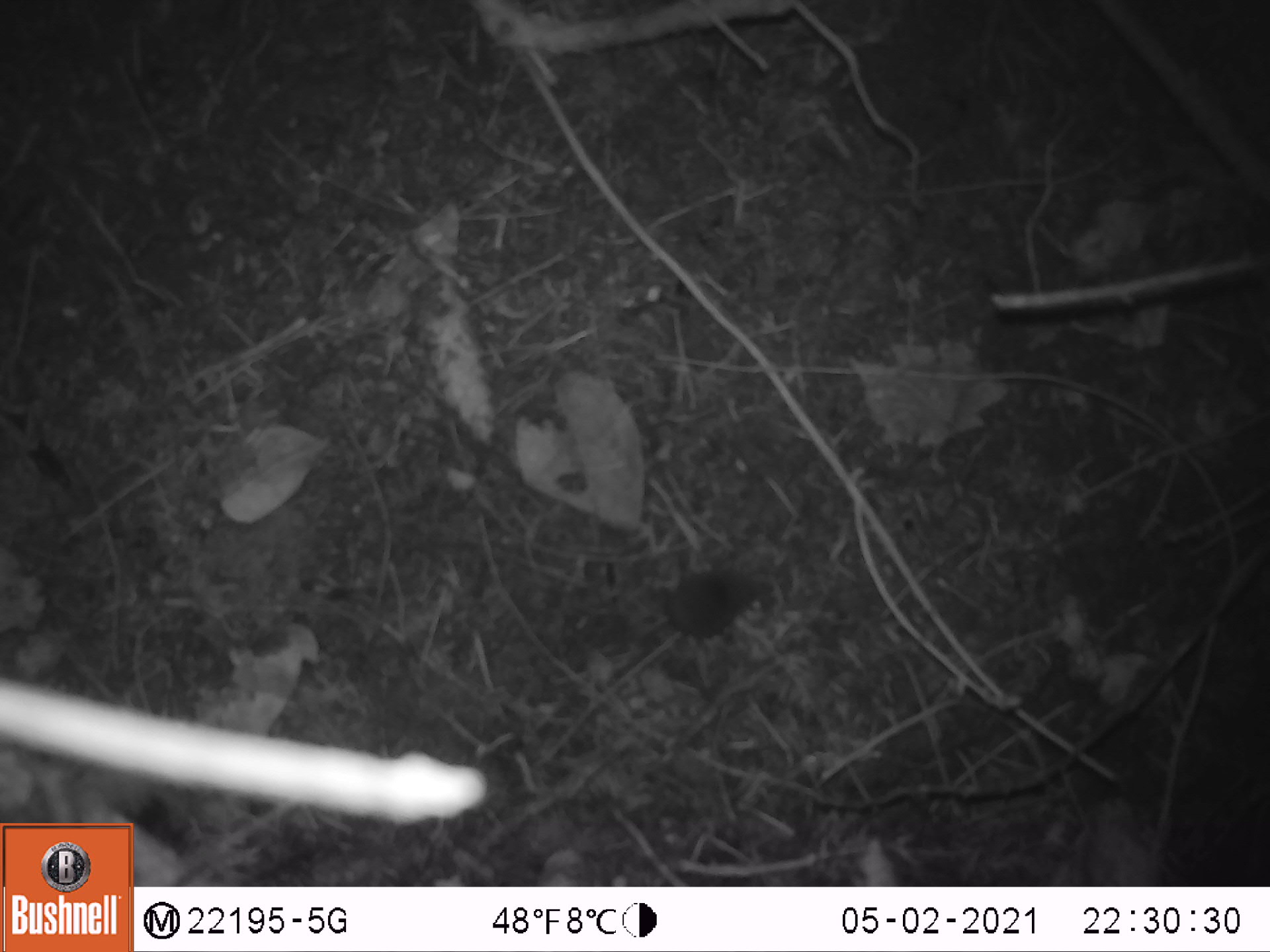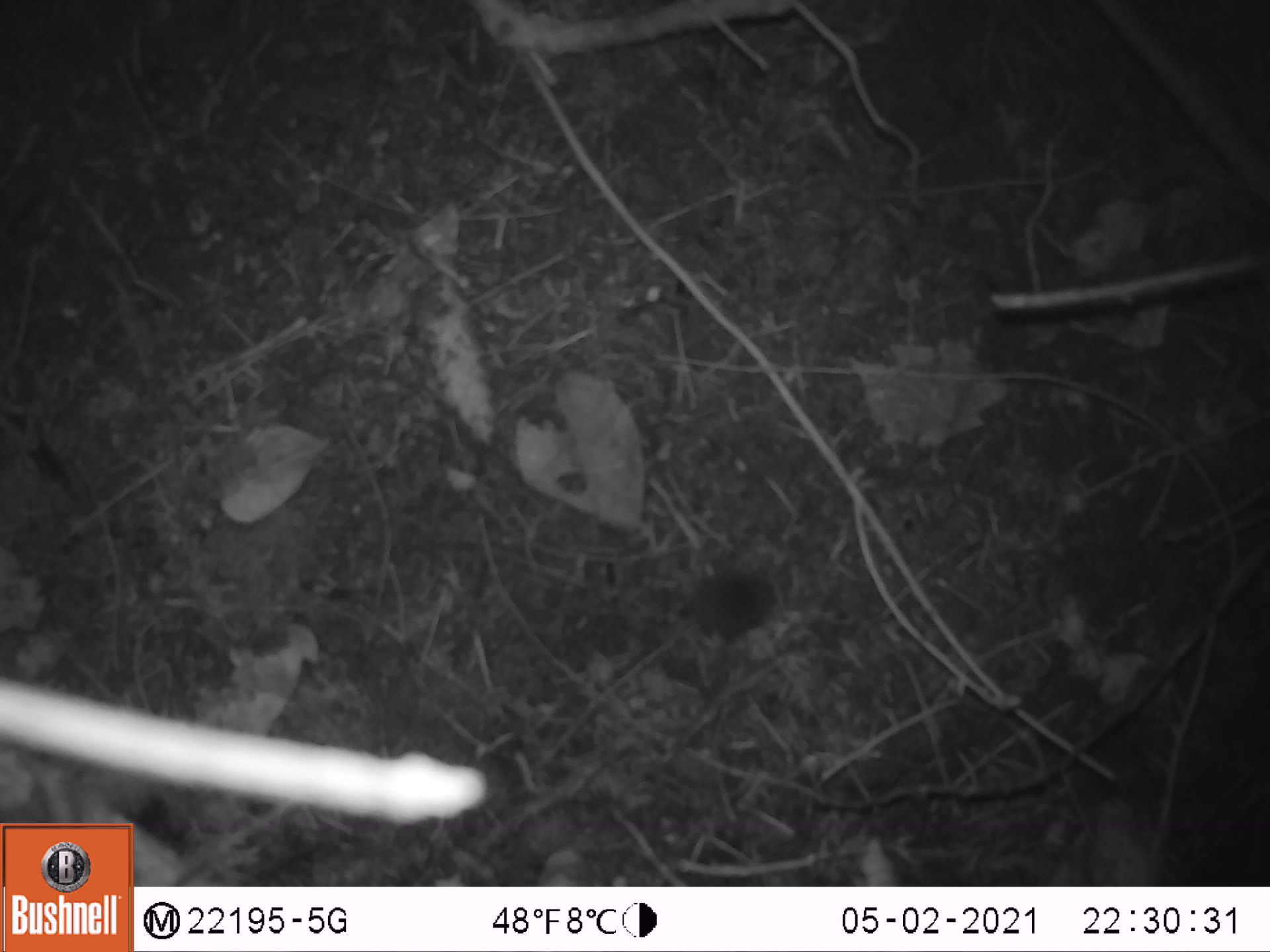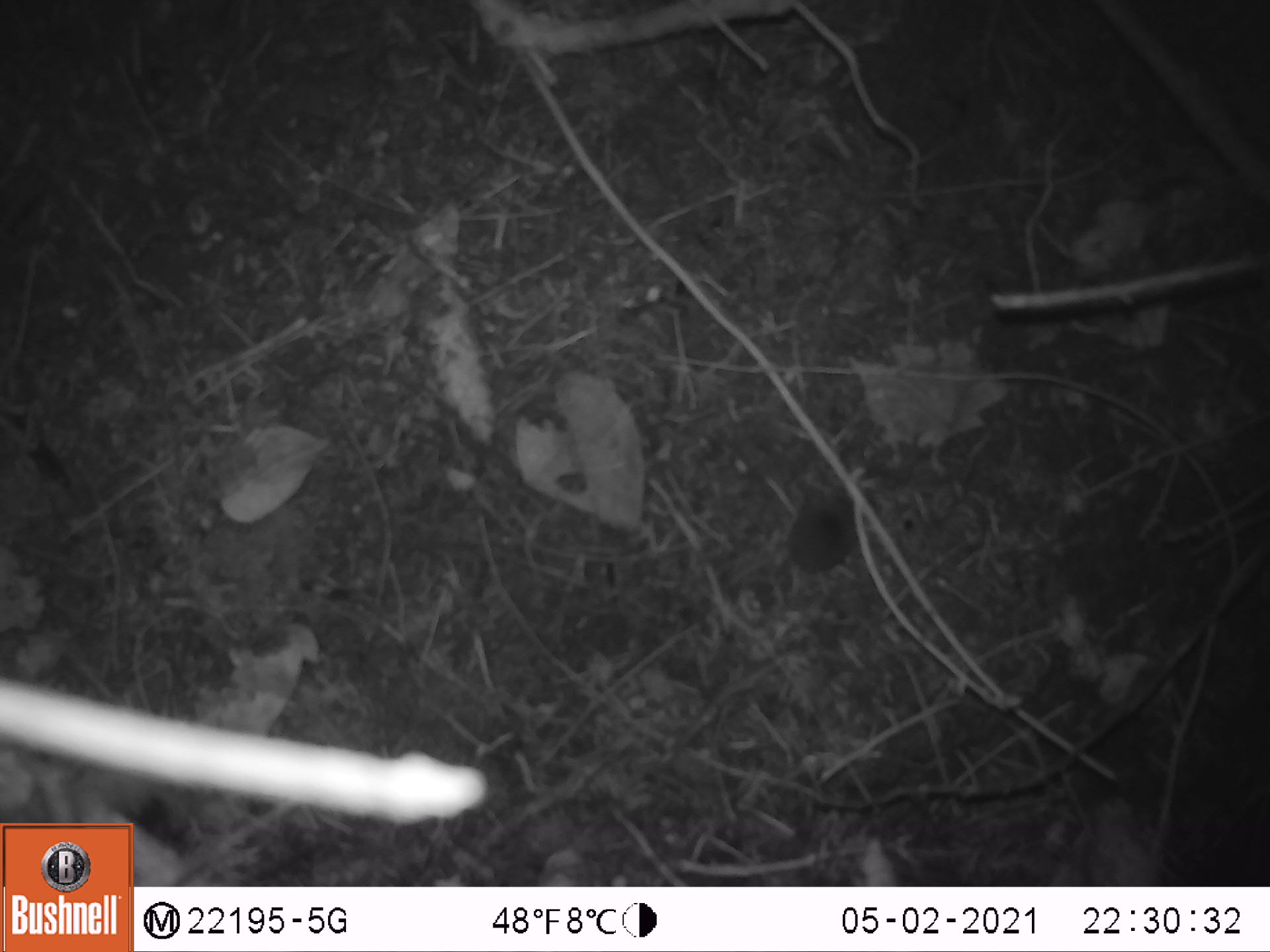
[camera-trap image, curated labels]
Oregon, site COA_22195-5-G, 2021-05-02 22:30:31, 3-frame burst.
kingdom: Animalia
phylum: Chordata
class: Mammalia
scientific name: Mammalia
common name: small mammal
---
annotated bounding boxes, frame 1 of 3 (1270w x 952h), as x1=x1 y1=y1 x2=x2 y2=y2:
small mammal: x1=569 y1=509 x2=795 y2=706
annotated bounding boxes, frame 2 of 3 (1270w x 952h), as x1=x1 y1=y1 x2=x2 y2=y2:
small mammal: x1=564 y1=525 x2=823 y2=699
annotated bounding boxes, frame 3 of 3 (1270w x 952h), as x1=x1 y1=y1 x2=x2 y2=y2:
small mammal: x1=700 y1=458 x2=908 y2=651